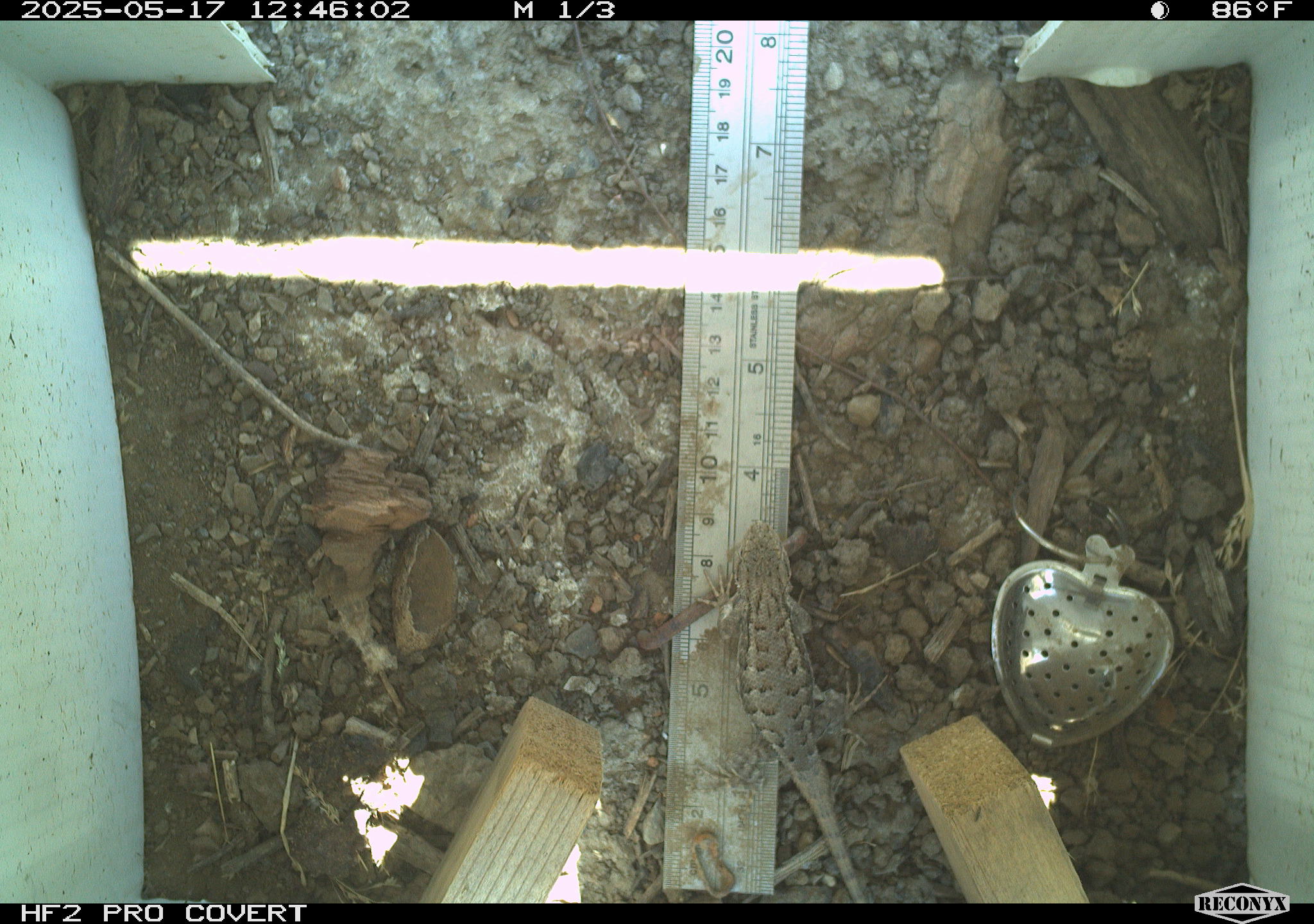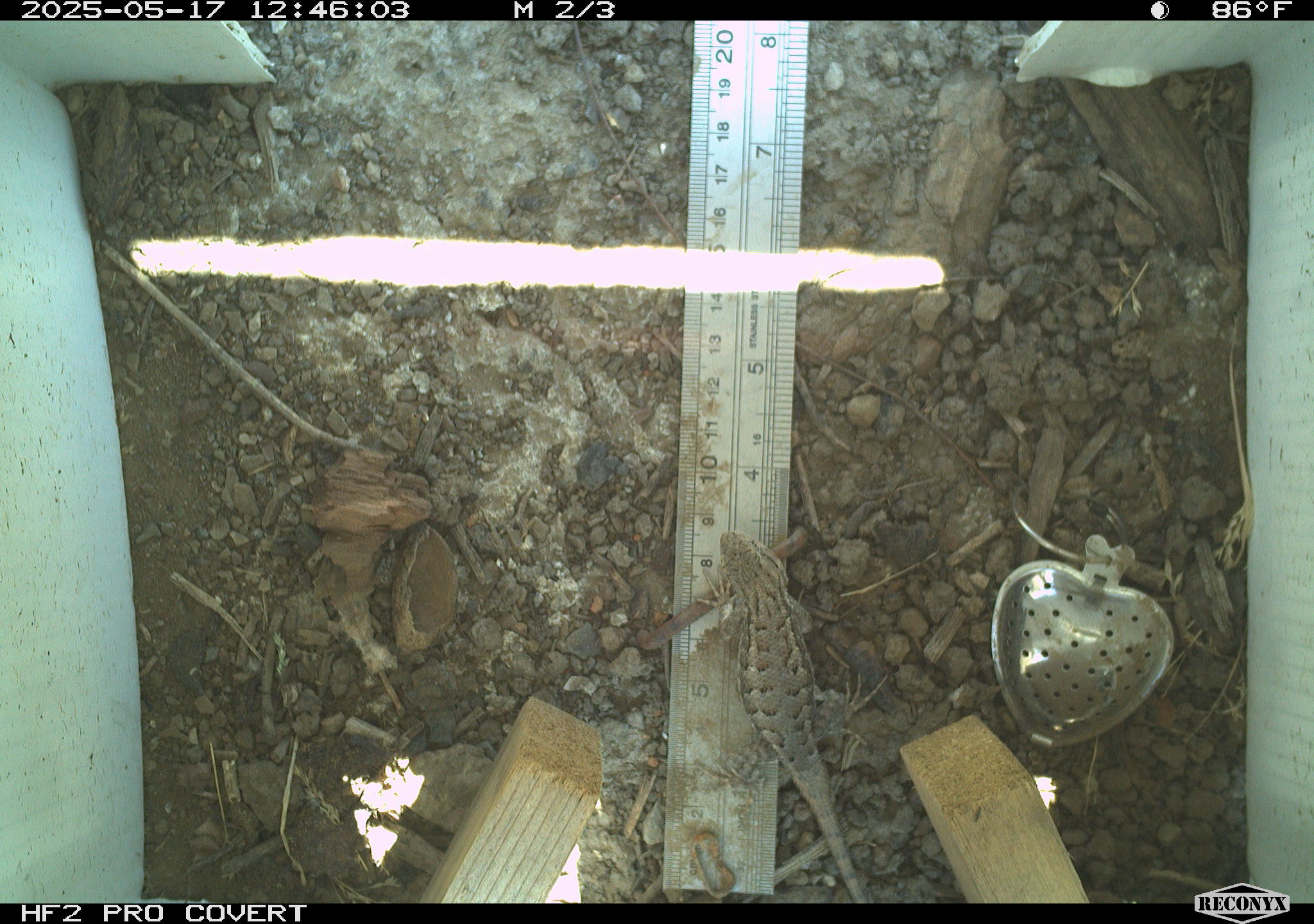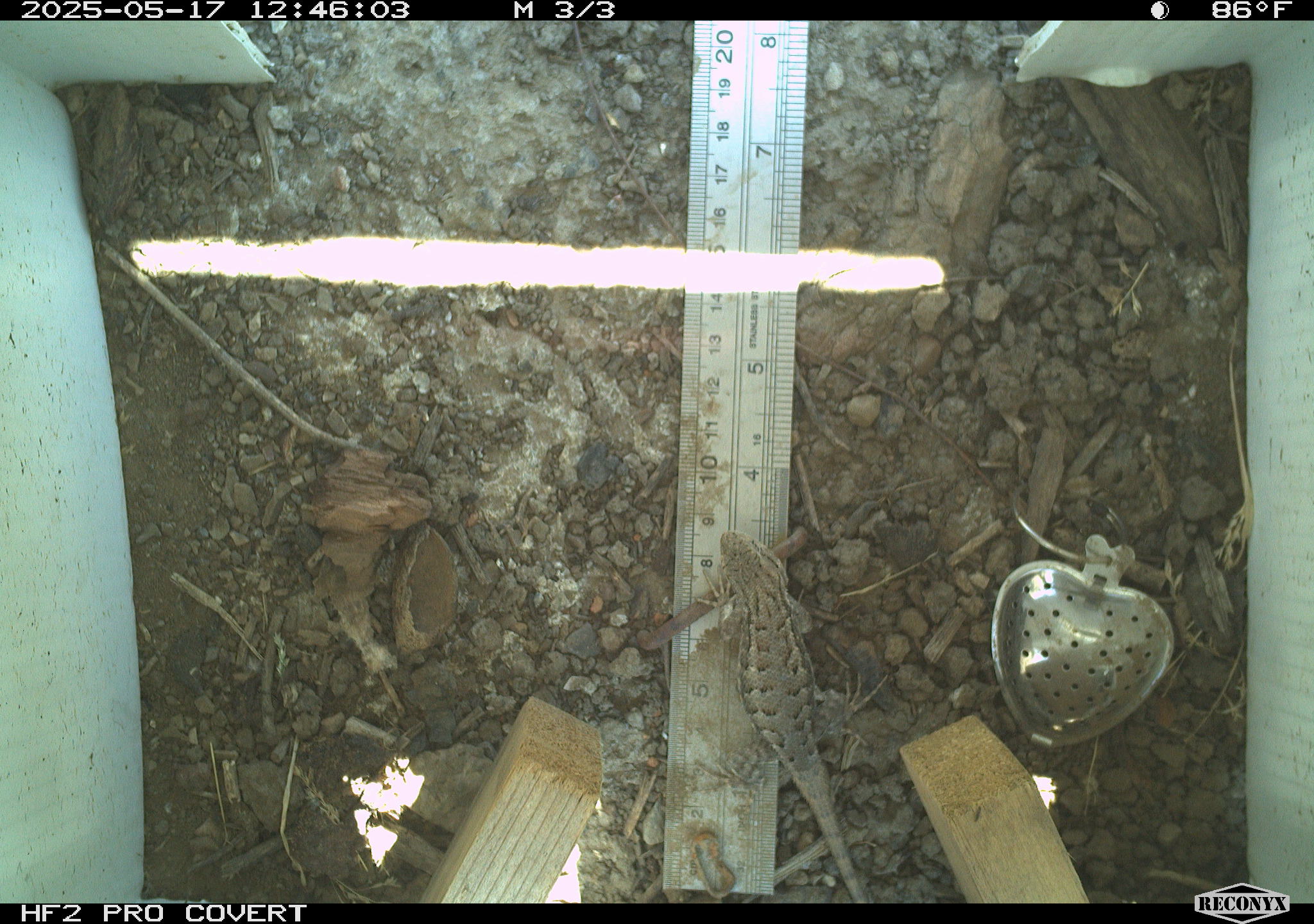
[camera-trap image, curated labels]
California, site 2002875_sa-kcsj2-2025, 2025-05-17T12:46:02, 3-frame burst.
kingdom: Animalia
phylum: Chordata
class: Reptilia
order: Squamata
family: Phrynosomatidae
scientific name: Phrynosomatidae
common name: north american spiny lizards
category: sceloporus/uta species